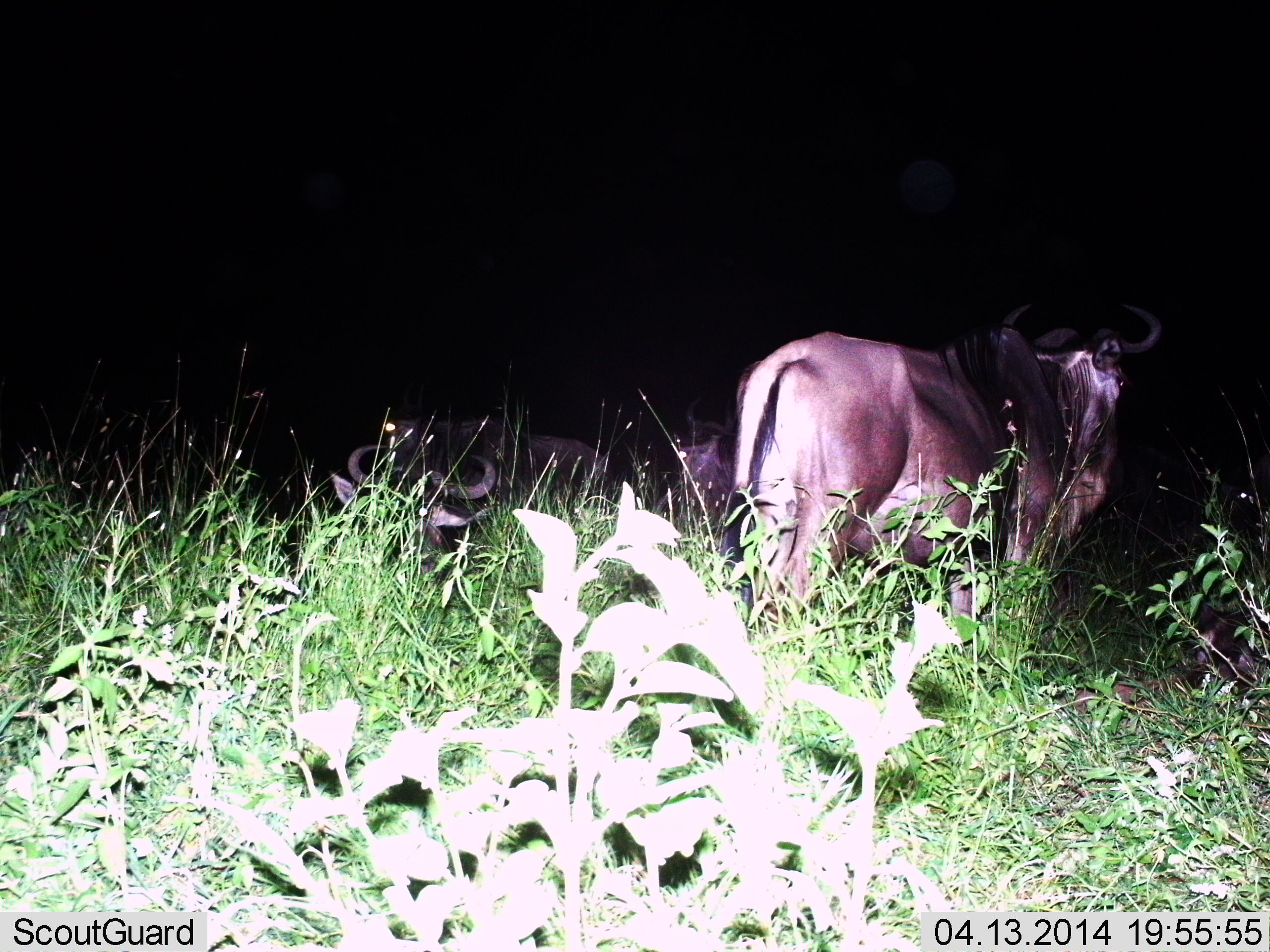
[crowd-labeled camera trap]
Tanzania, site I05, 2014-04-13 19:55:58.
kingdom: Animalia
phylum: Chordata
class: Mammalia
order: Artiodactyla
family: Bovidae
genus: Connochaetes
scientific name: Connochaetes taurinus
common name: blue wildebeest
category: wildebeest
Wildebeest (blue wildebeest) (Connochaetes taurinus), count 4. Behavior (volunteer vote fractions): standing 100%, resting 70%, moving 0%, interacting 0%. Young present (vote fraction): 0%. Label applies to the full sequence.